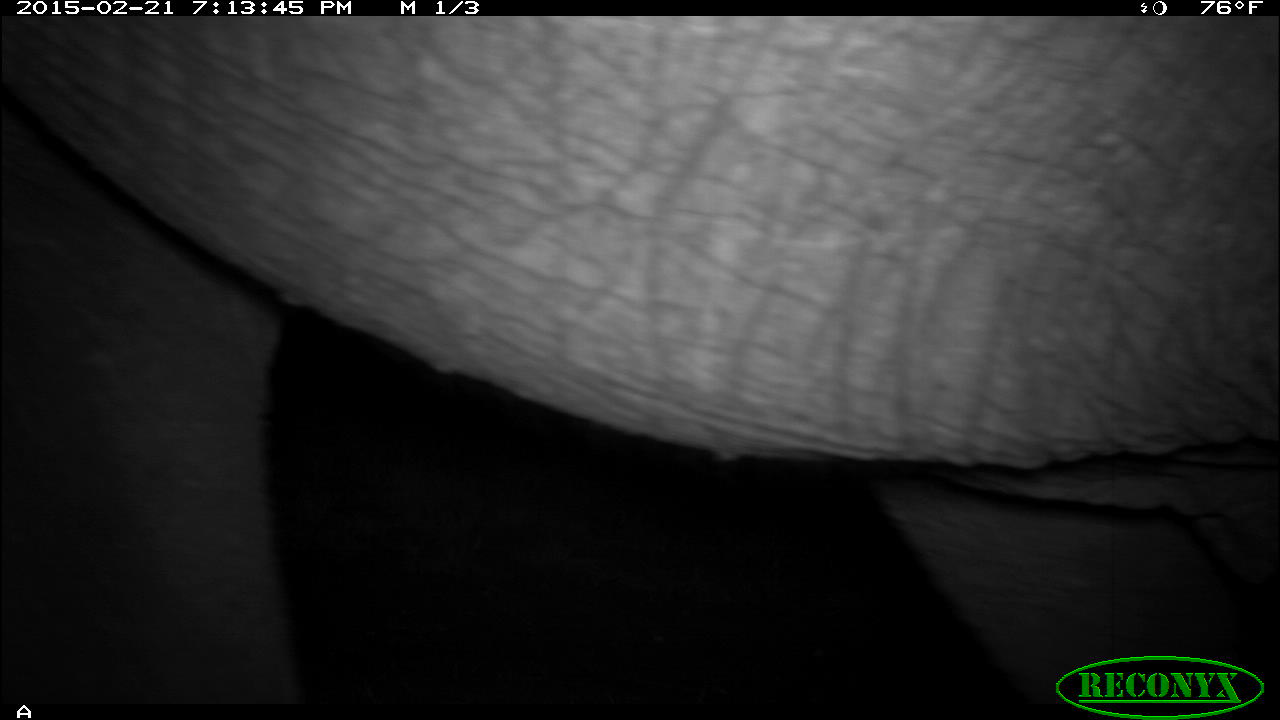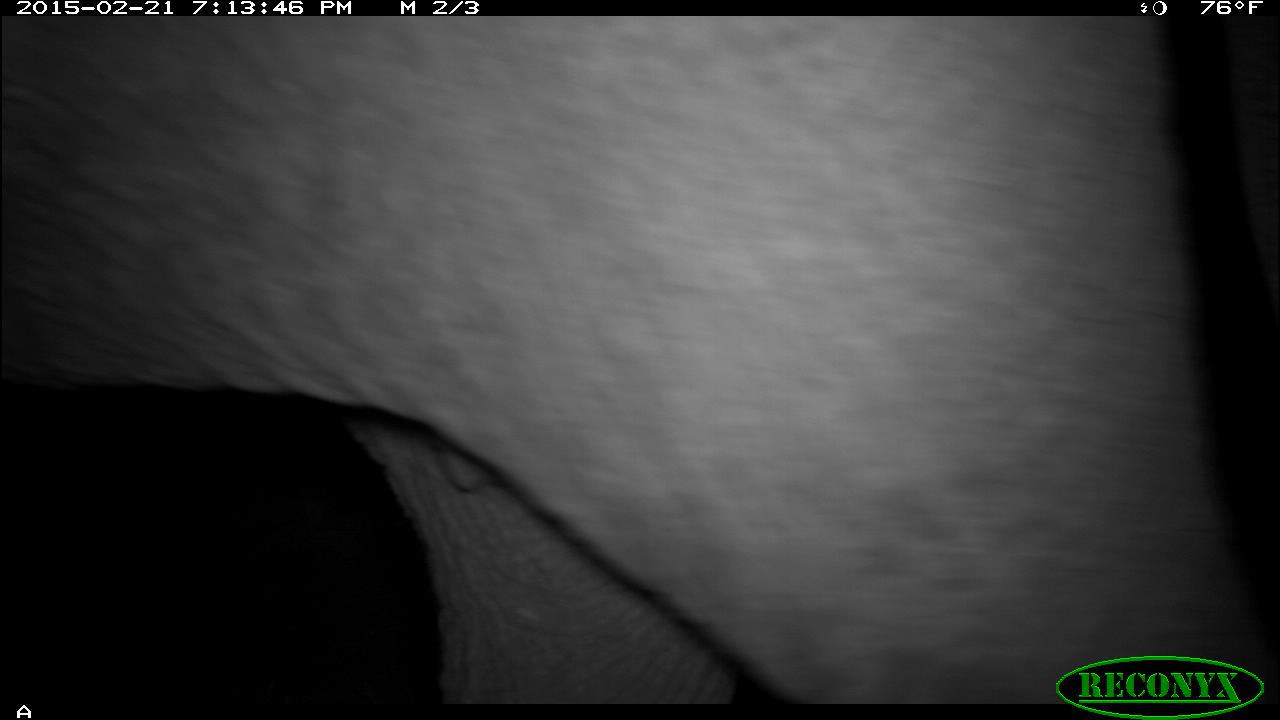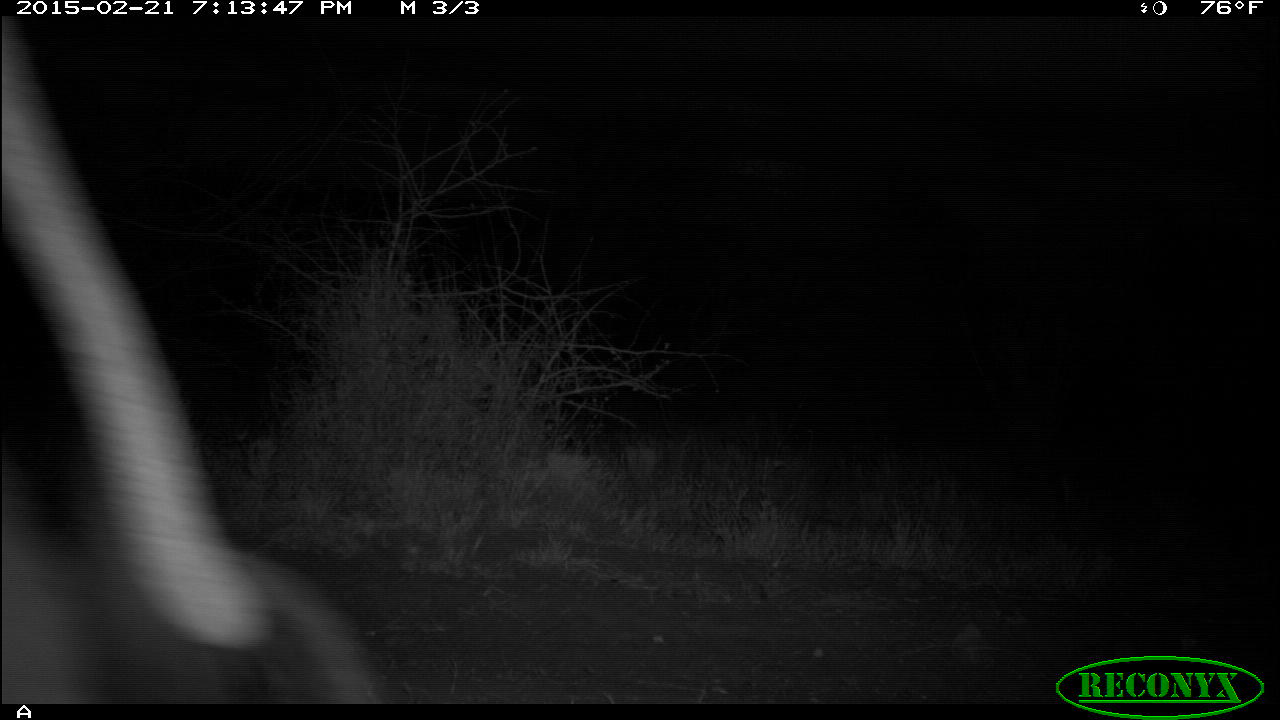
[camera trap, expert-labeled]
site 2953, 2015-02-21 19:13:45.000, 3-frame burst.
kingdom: Animalia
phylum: Chordata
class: Mammalia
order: Proboscidea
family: Elephantidae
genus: Loxodonta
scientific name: Loxodonta africana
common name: african bush elephant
Loxodonta africana (african bush elephant), count 1.